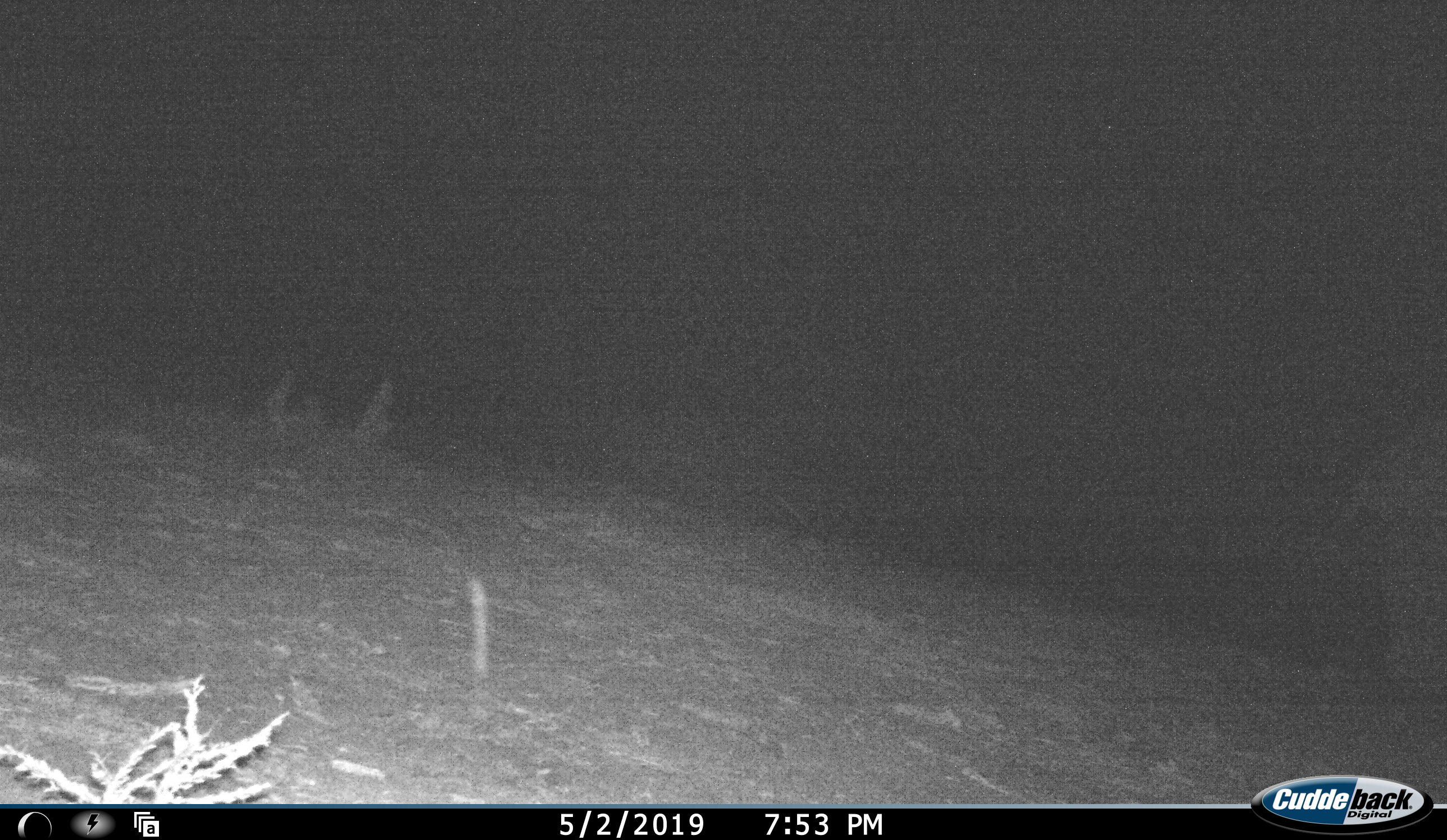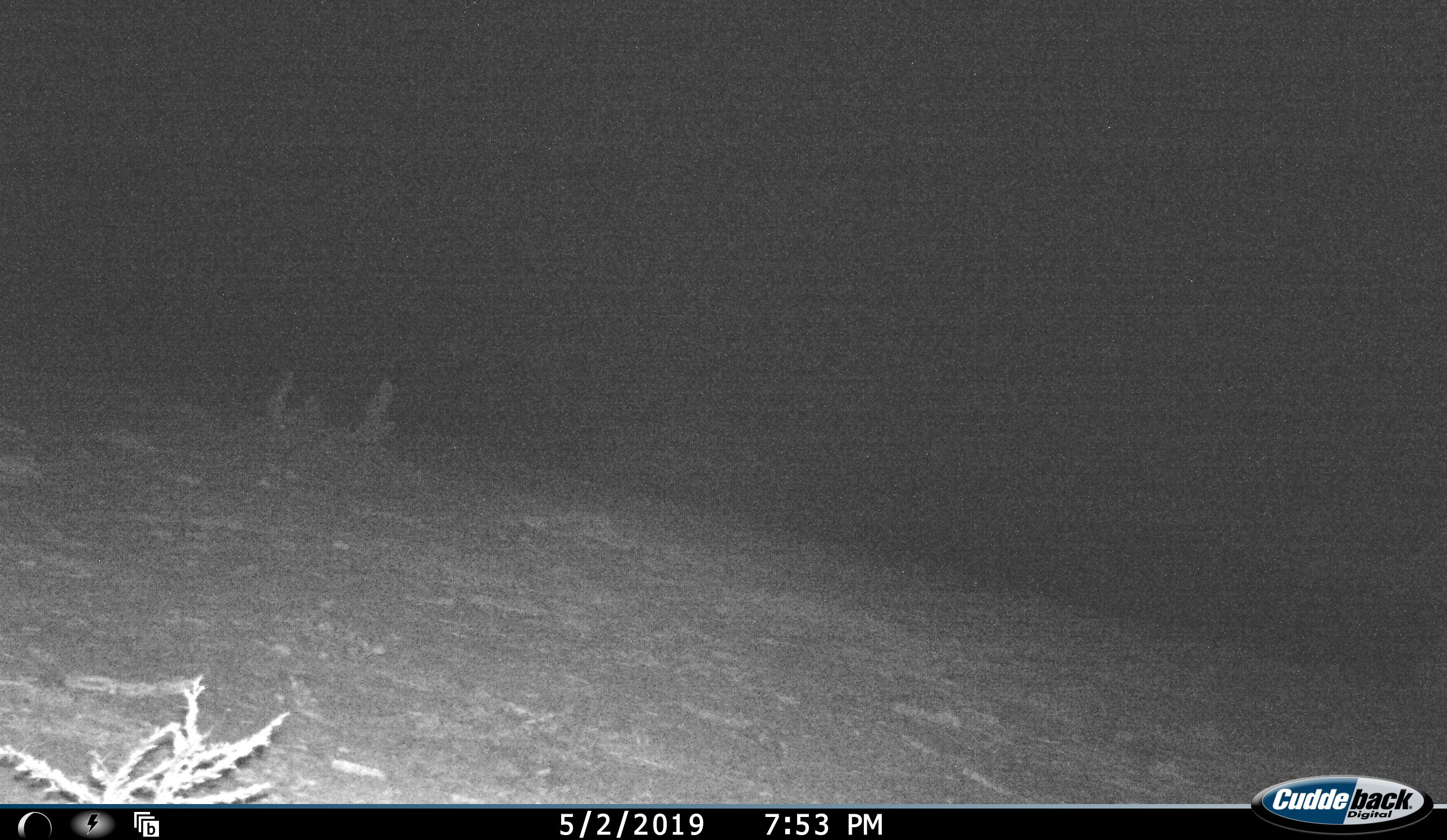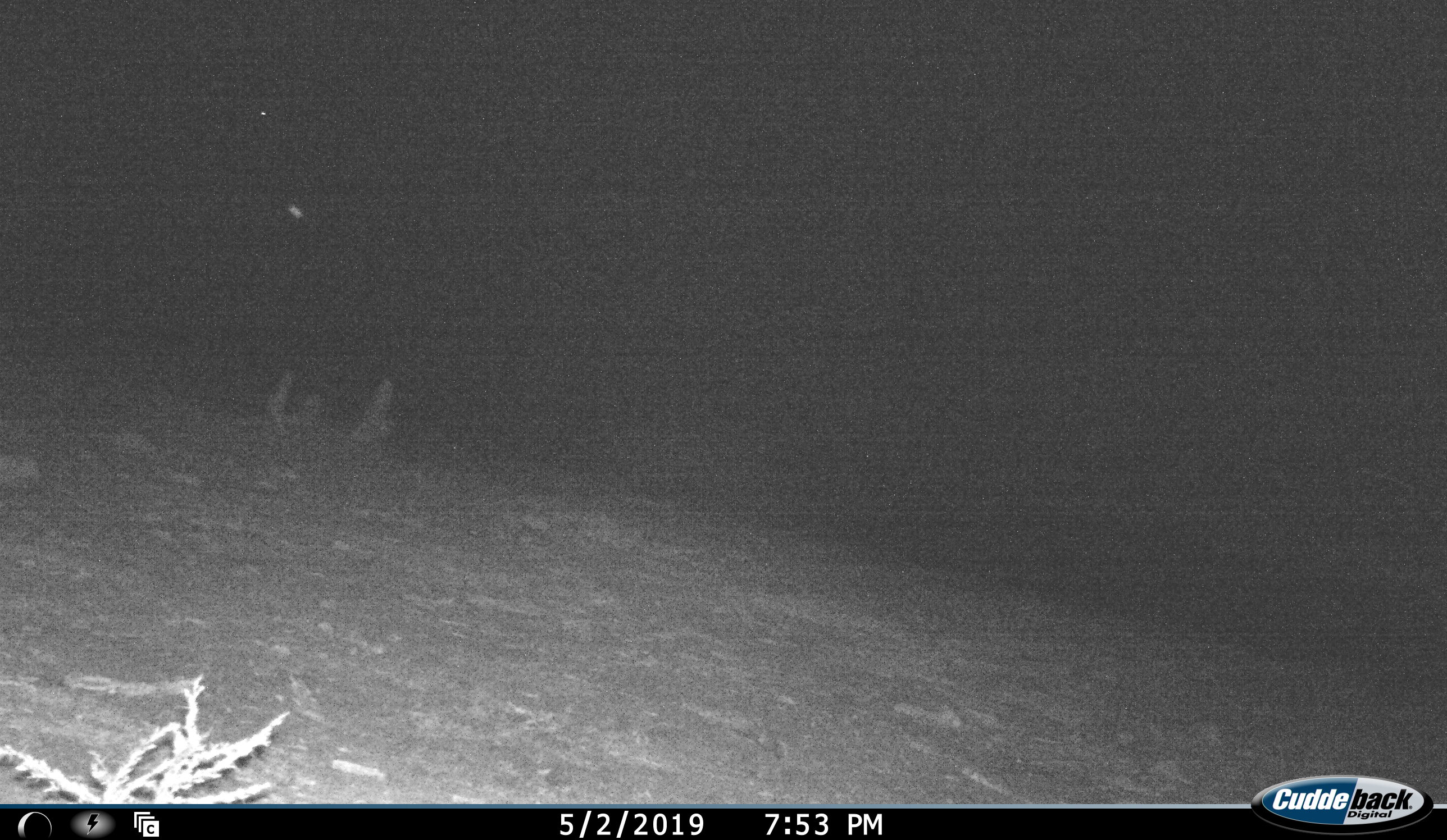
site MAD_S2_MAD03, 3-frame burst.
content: unidentified animal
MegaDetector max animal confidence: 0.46